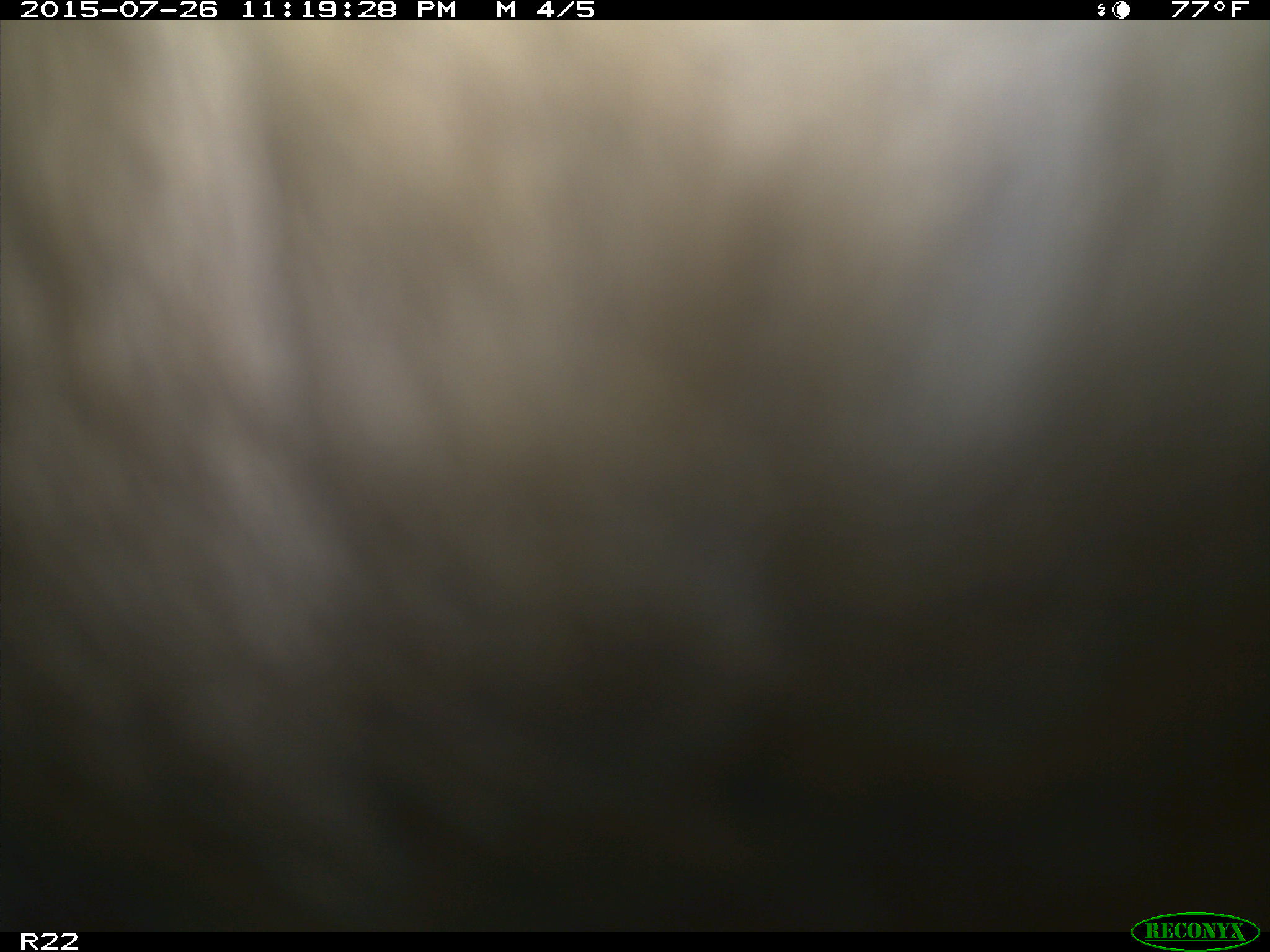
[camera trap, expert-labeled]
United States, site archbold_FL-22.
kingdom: Animalia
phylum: Chordata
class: Mammalia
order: Artiodactyla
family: Bovidae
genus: Bos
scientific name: Bos taurus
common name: domestic cow